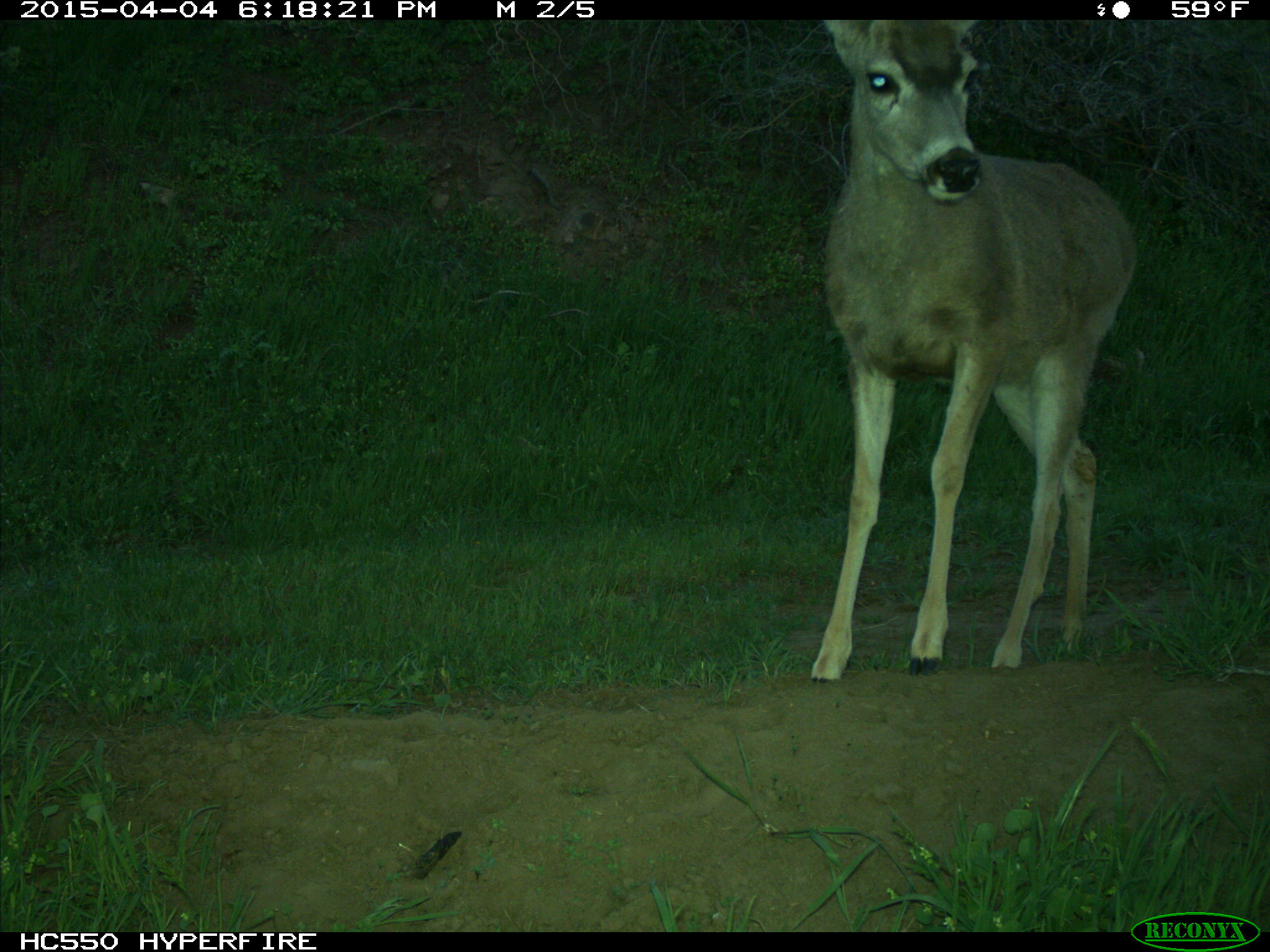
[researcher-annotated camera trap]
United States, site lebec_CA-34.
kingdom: Animalia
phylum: Chordata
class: Mammalia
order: Artiodactyla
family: Cervidae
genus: Odocoileus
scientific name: Odocoileus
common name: deer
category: unidentified deer